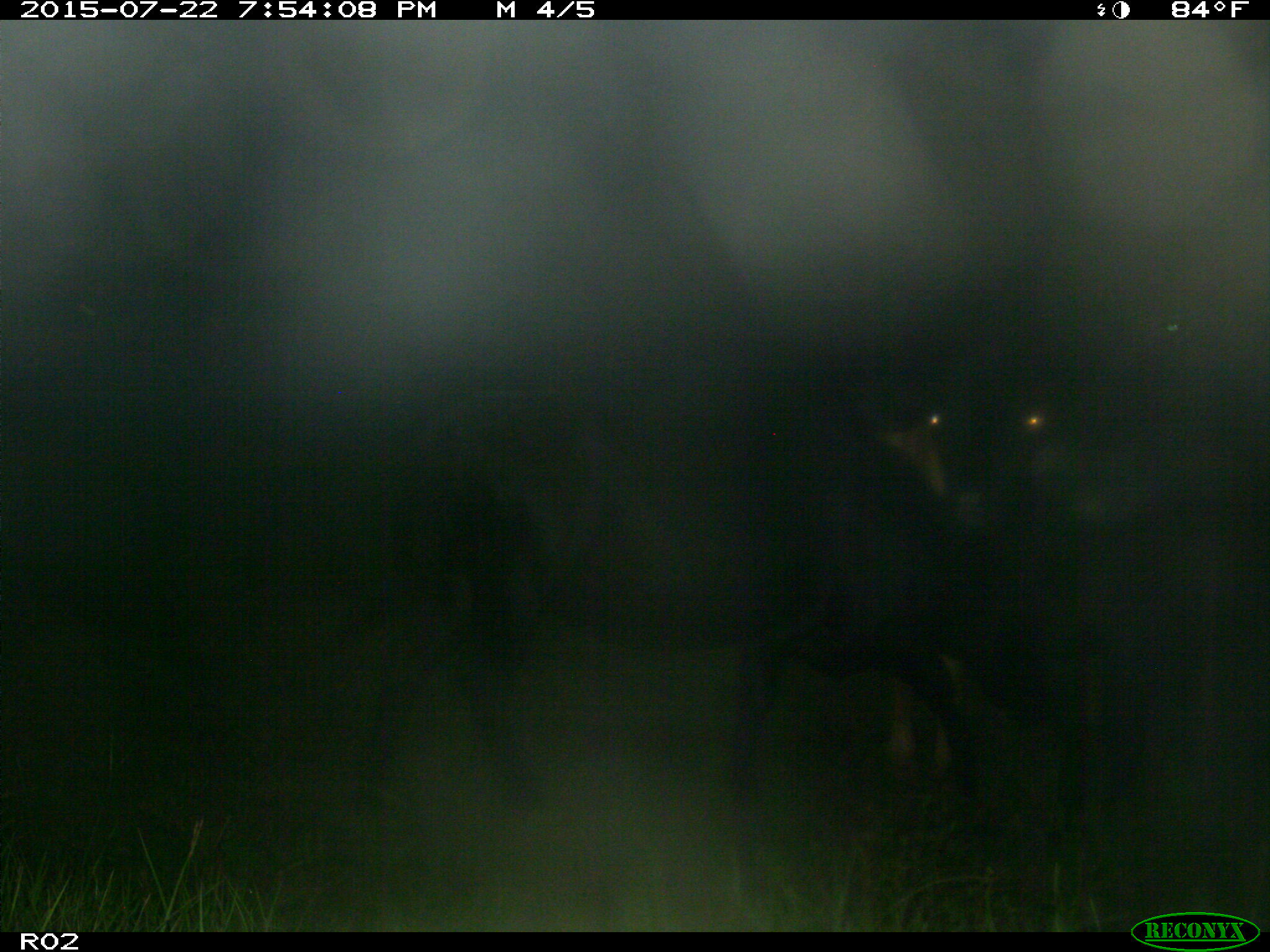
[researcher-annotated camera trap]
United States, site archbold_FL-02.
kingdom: Animalia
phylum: Chordata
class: Mammalia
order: Artiodactyla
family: Bovidae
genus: Bos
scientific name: Bos taurus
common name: domestic cow